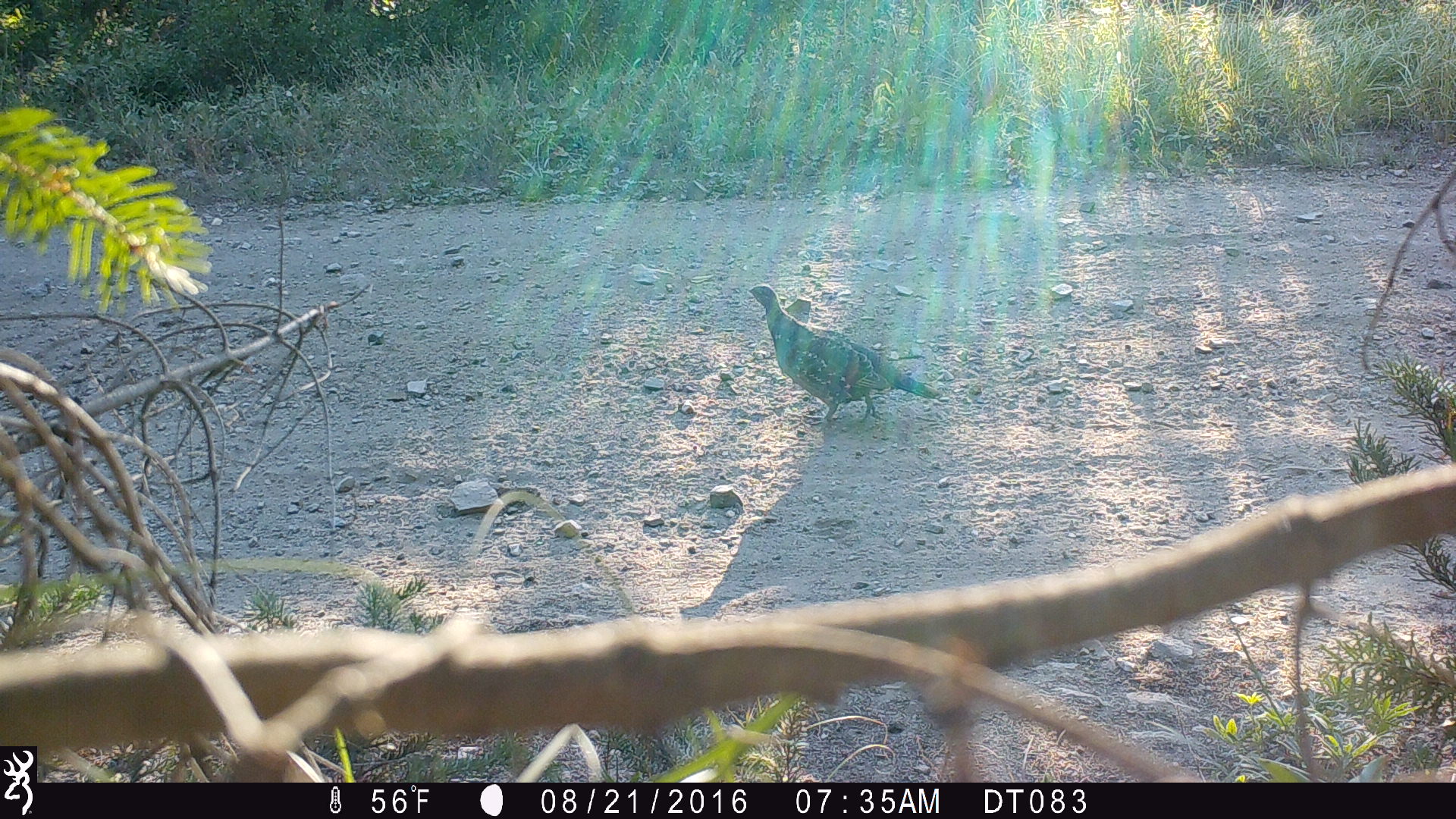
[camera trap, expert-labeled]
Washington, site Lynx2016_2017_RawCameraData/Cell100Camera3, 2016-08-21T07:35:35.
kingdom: Animalia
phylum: Chordata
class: Aves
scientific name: Aves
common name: birds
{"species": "Aves (birds)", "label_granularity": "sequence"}